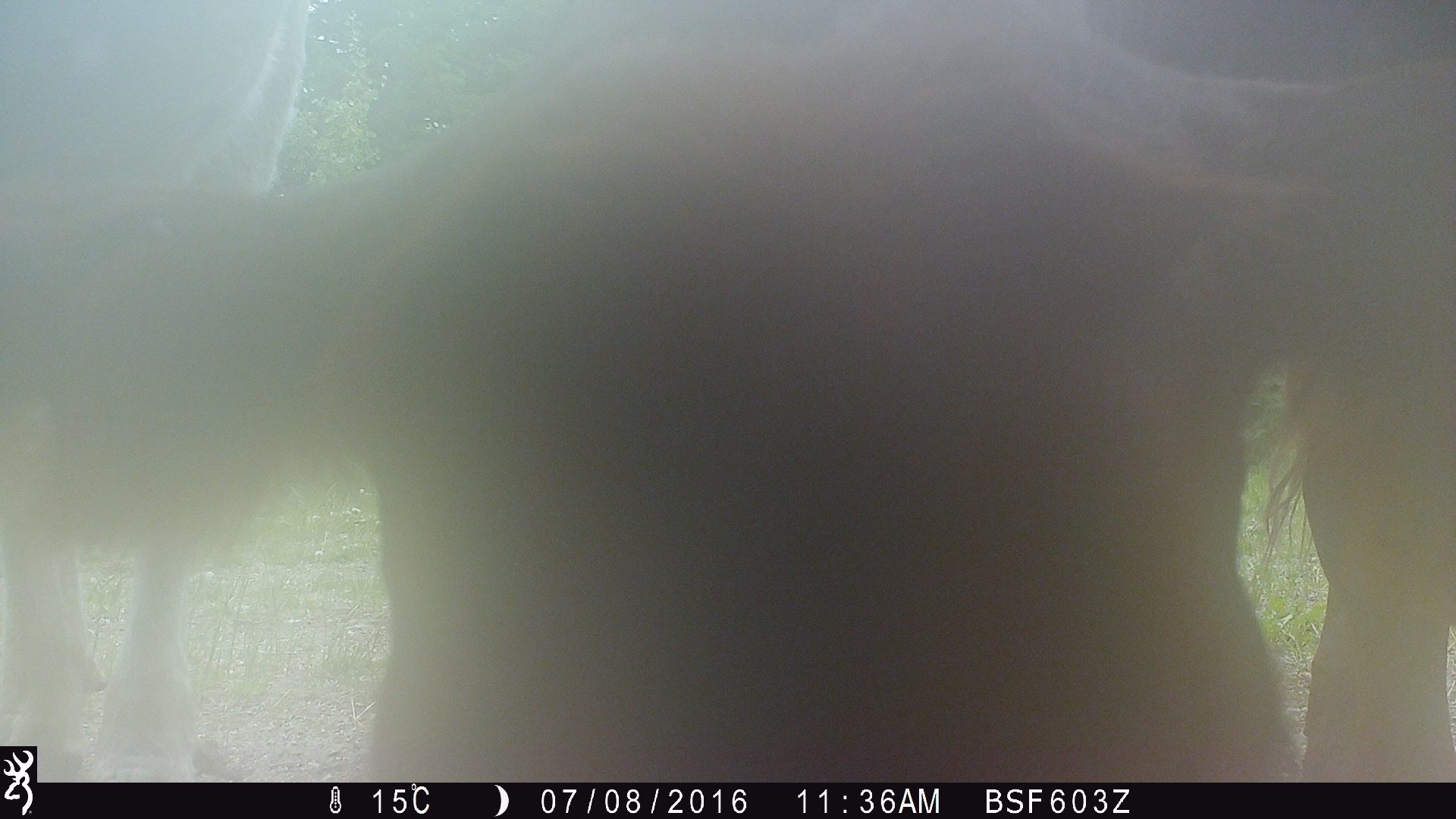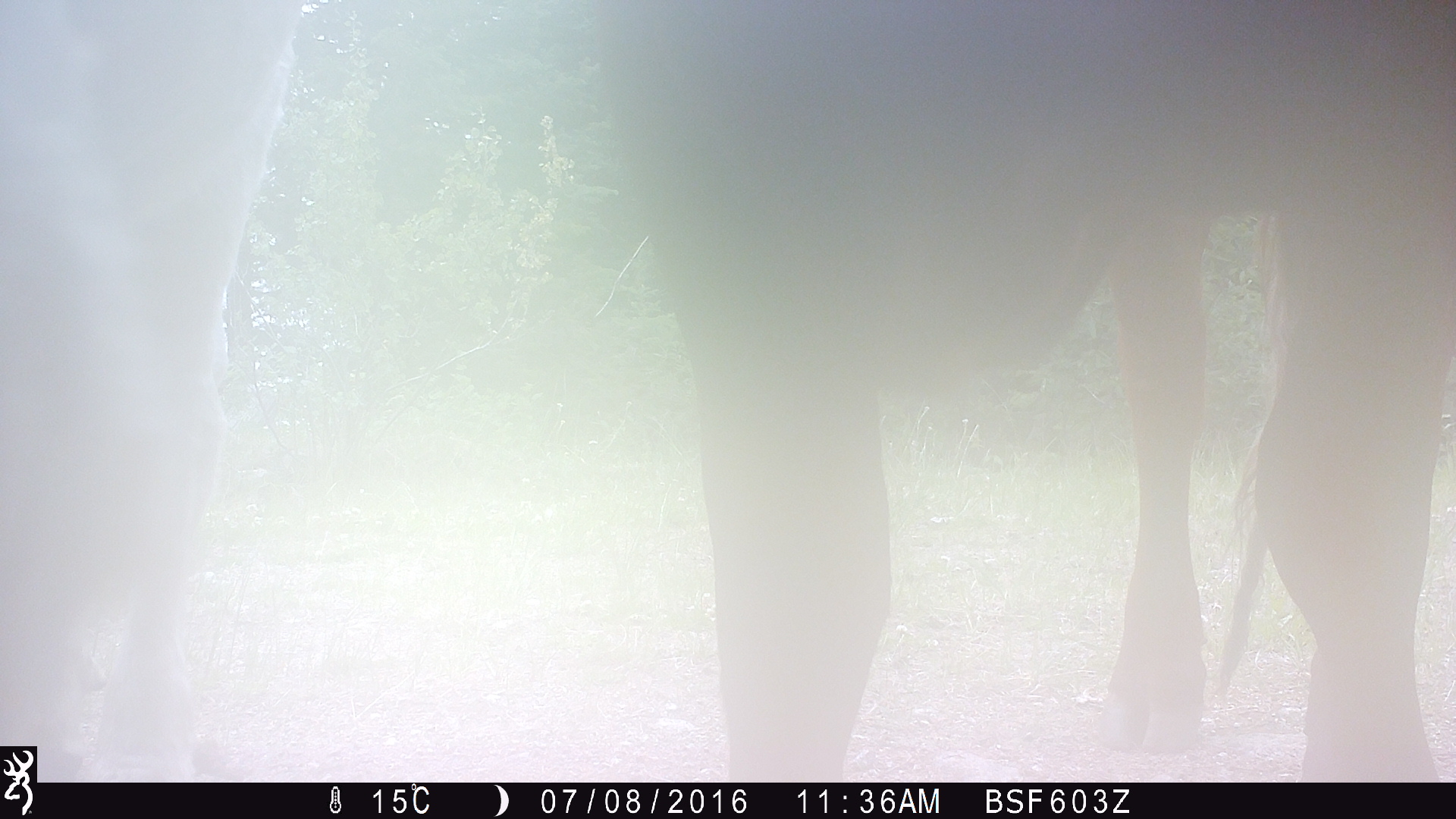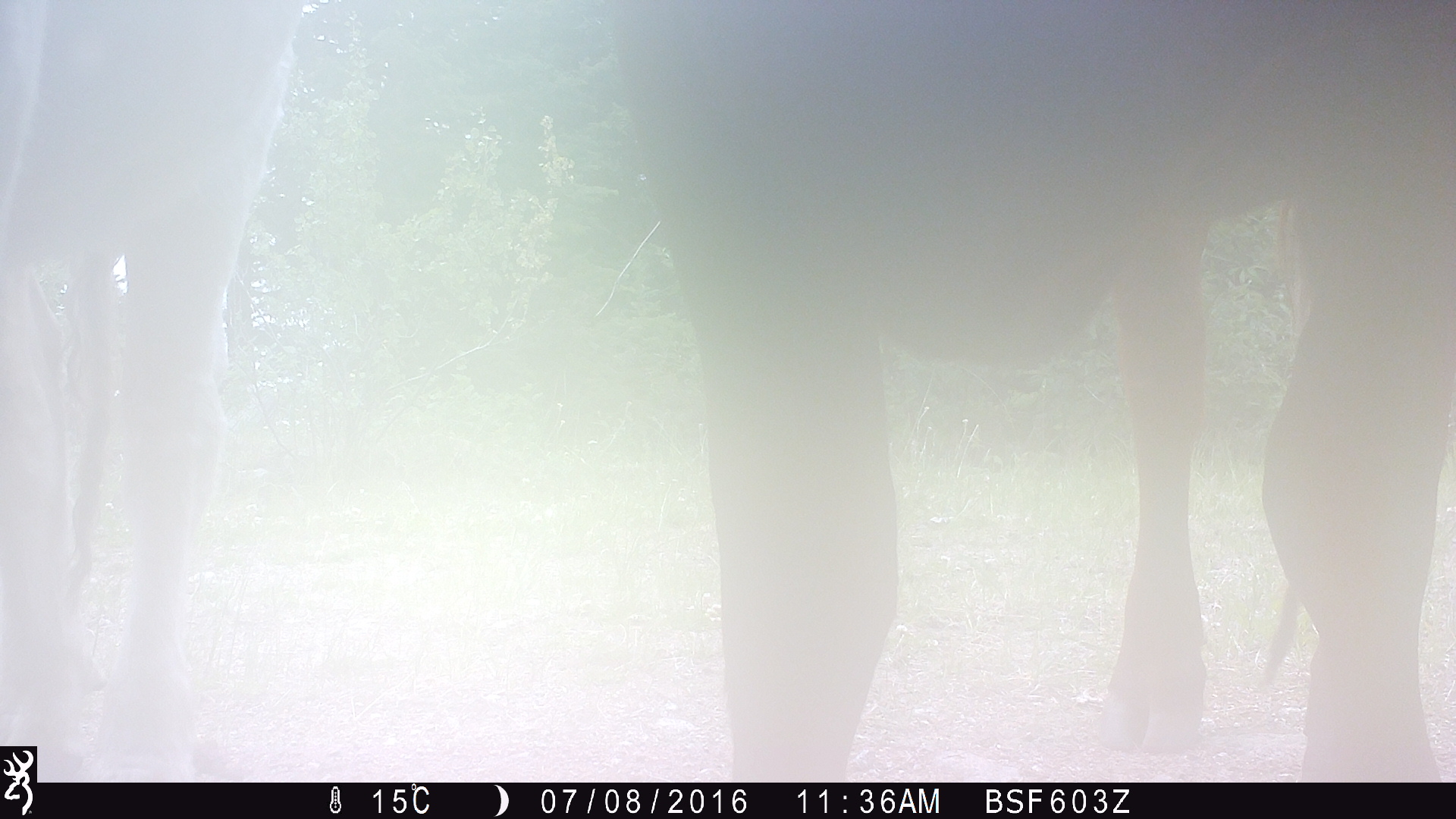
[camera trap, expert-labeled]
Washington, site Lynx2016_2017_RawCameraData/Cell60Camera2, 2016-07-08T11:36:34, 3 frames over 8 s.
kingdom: Animalia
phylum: Chordata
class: Mammalia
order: Artiodactyla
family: Bovidae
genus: Bos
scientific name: Bos taurus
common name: domestic cattle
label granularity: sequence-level